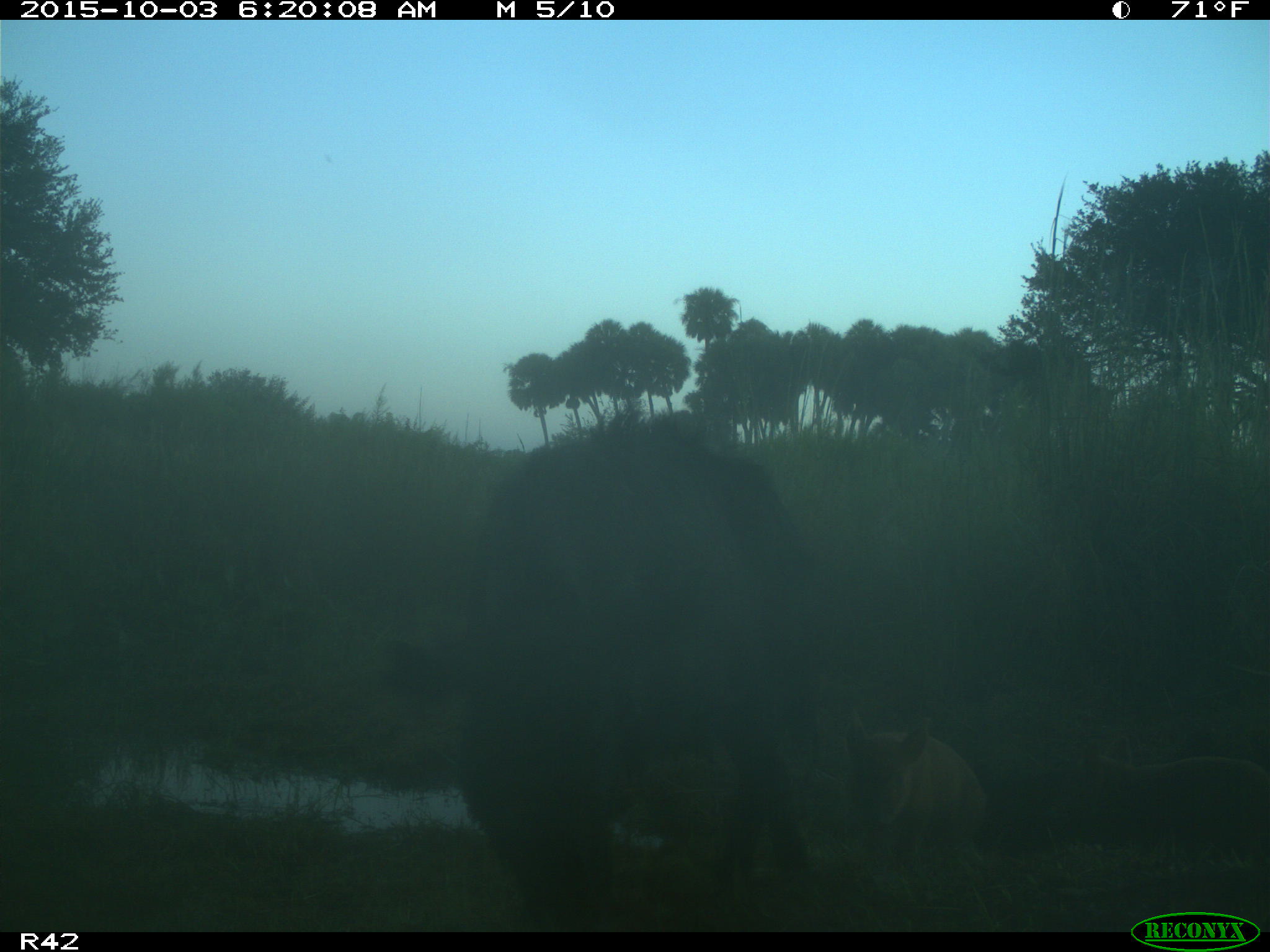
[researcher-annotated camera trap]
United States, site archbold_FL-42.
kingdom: Animalia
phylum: Chordata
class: Mammalia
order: Artiodactyla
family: Suidae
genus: Sus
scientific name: Sus scrofa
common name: wild boar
Sus scrofa (wild boar).